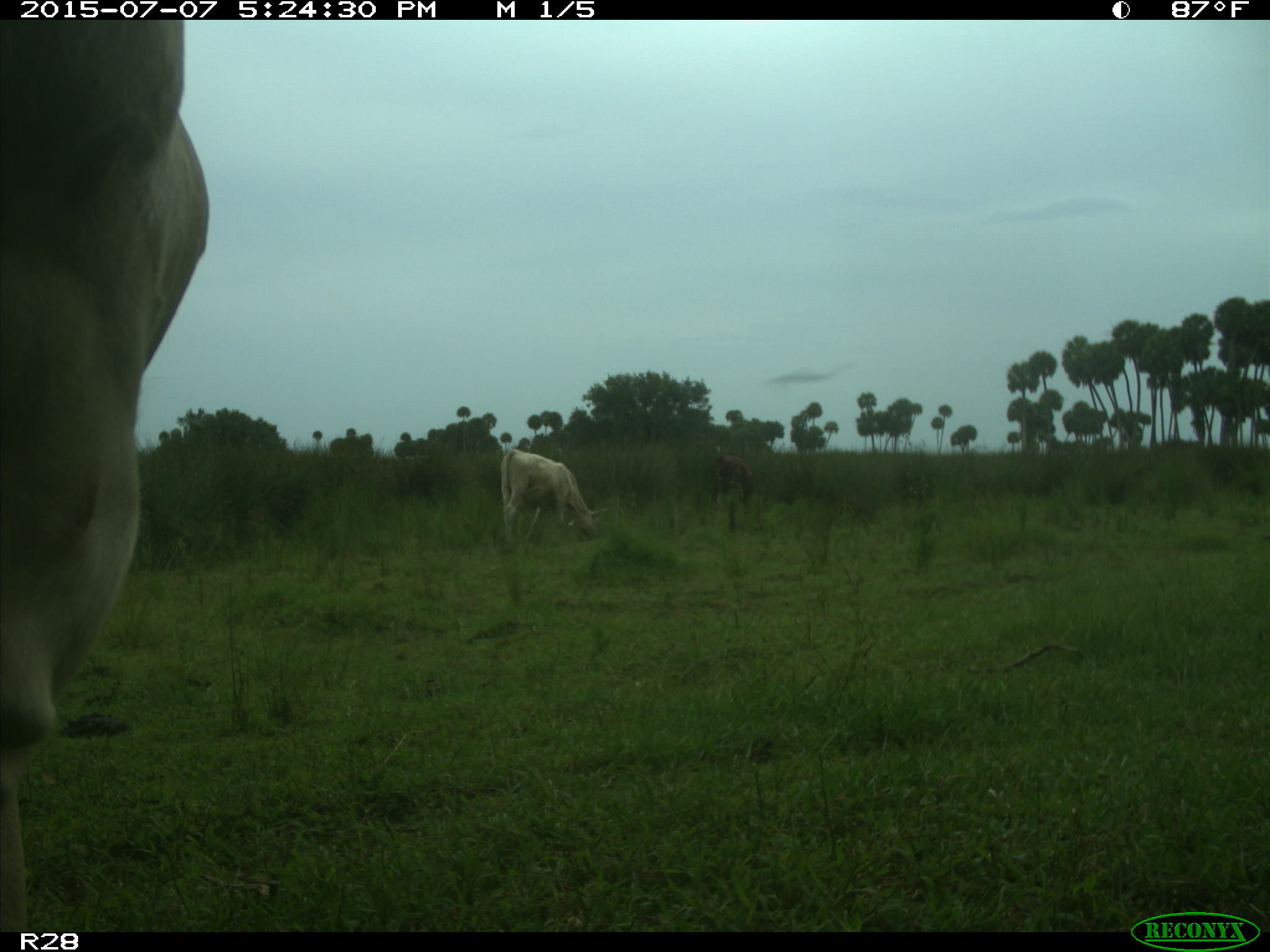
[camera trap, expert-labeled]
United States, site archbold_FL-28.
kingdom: Animalia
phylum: Chordata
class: Mammalia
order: Artiodactyla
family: Bovidae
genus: Bos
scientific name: Bos taurus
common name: domestic cow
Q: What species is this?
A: Bos taurus (domestic cow).